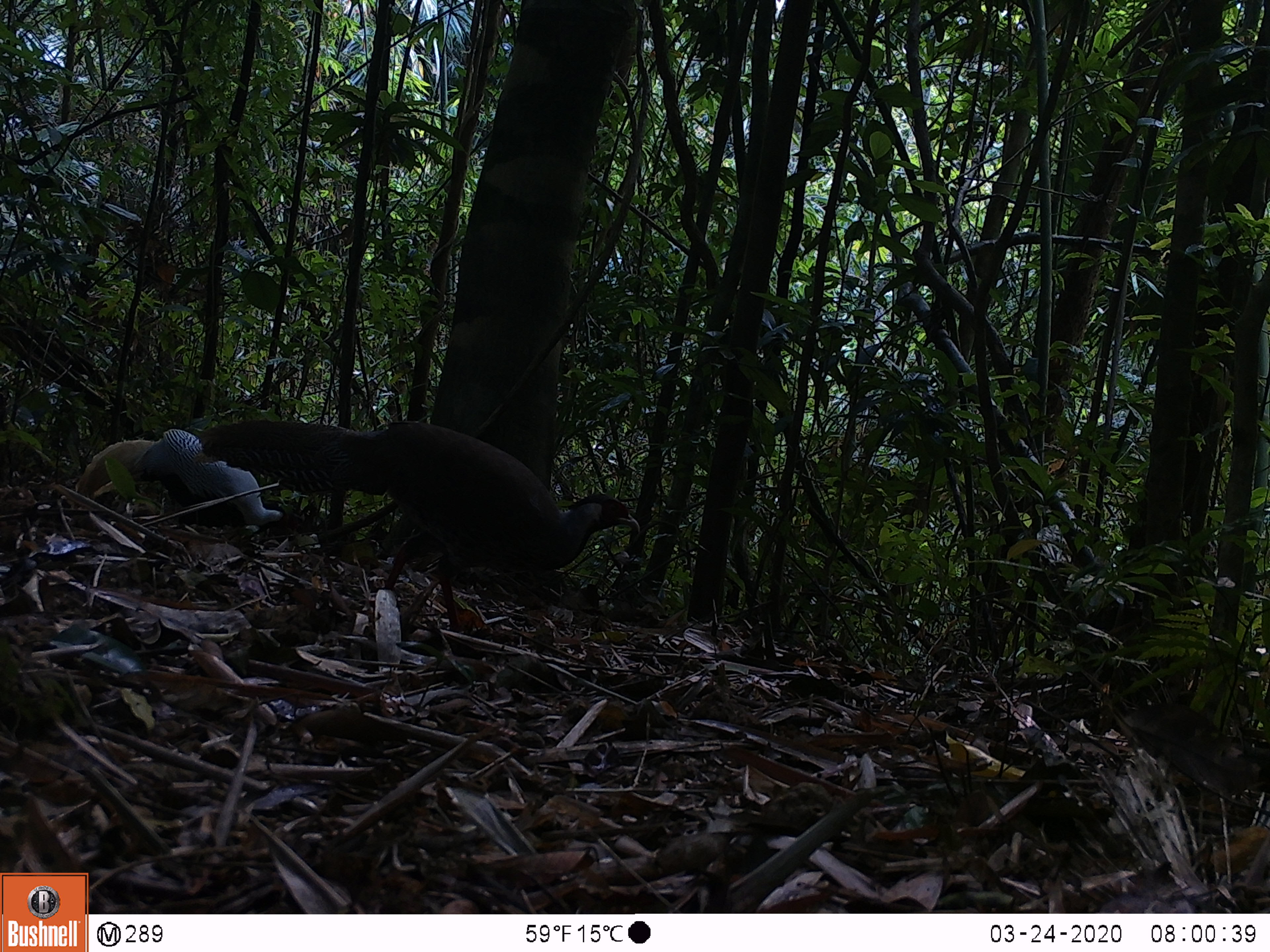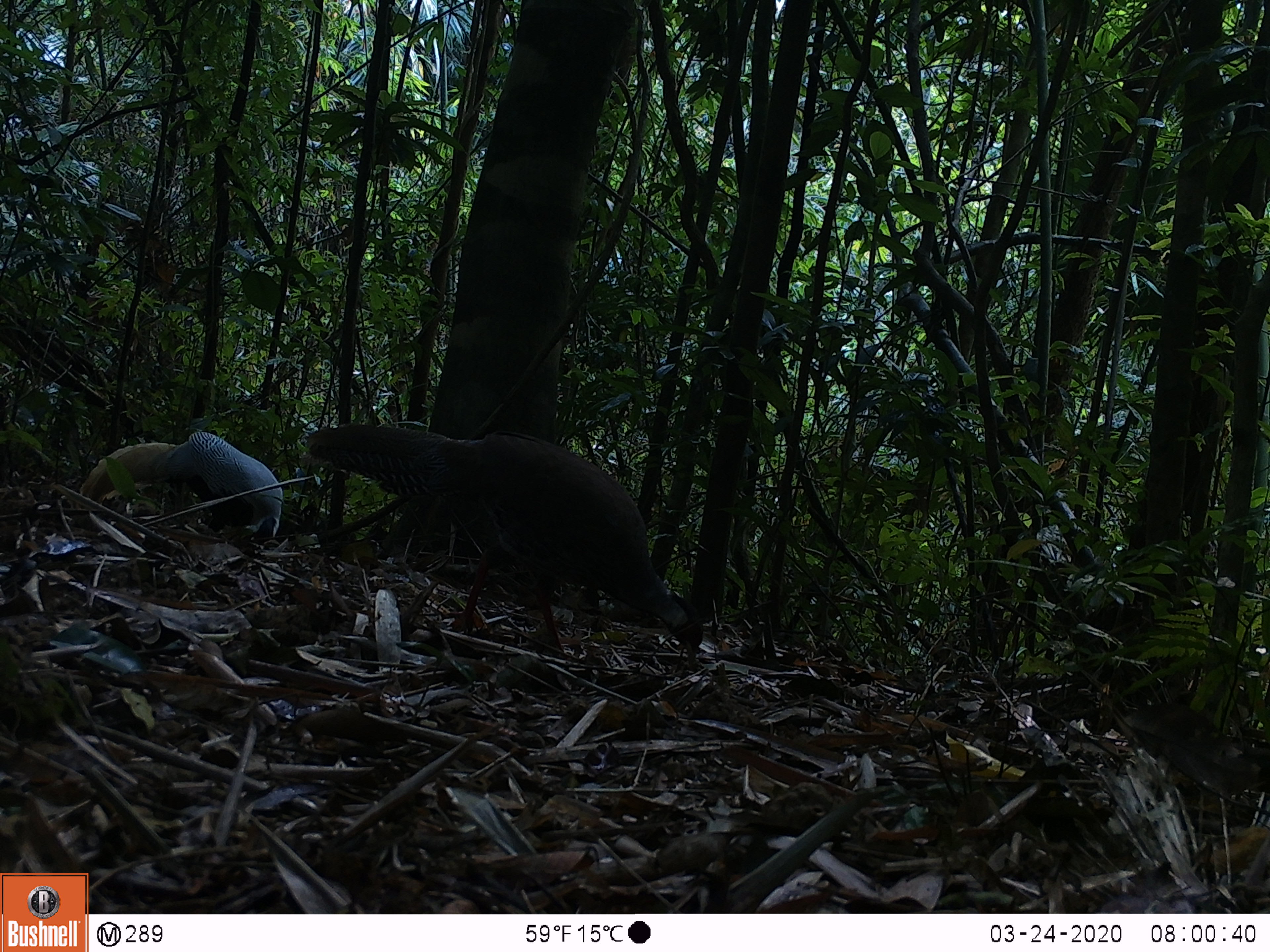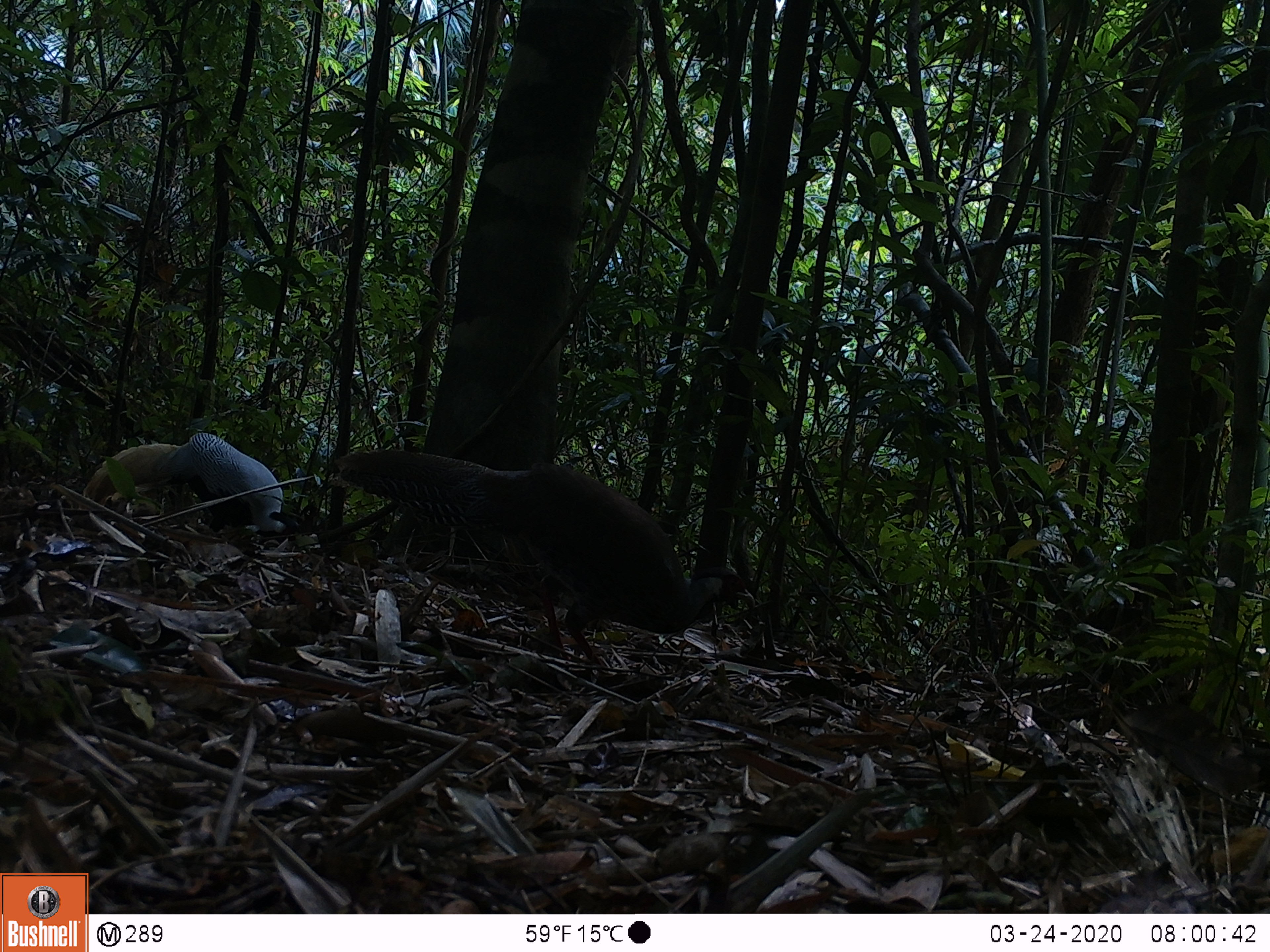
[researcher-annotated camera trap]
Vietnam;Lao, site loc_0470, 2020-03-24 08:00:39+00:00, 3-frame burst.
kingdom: Animalia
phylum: Chordata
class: Aves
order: Galliformes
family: Phasianidae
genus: Lophura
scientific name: Lophura nycthemera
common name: silver pheasant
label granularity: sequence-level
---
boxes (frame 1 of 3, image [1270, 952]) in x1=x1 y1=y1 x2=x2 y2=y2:
silver pheasant: x1=200 y1=417 x2=644 y2=632; x1=70 y1=428 x2=289 y2=527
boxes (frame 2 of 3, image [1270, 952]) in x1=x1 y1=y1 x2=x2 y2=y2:
silver pheasant: x1=306 y1=423 x2=705 y2=672; x1=77 y1=429 x2=284 y2=547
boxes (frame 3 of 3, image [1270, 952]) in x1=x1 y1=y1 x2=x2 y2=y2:
silver pheasant: x1=331 y1=446 x2=744 y2=677; x1=78 y1=431 x2=297 y2=542